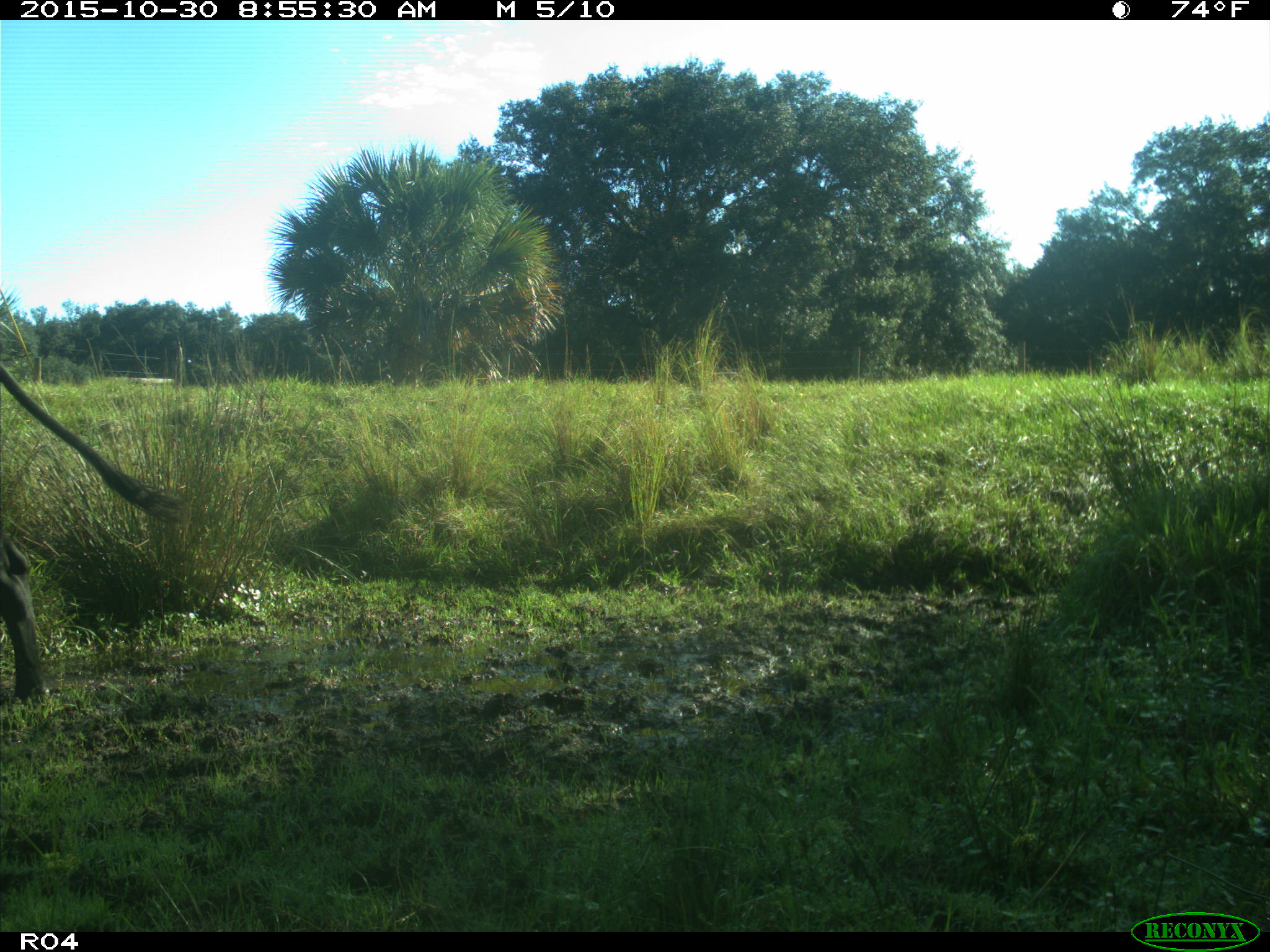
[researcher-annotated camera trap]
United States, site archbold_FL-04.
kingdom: Animalia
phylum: Chordata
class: Mammalia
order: Artiodactyla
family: Bovidae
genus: Bos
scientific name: Bos taurus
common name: domestic cow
Bos taurus (domestic cow).